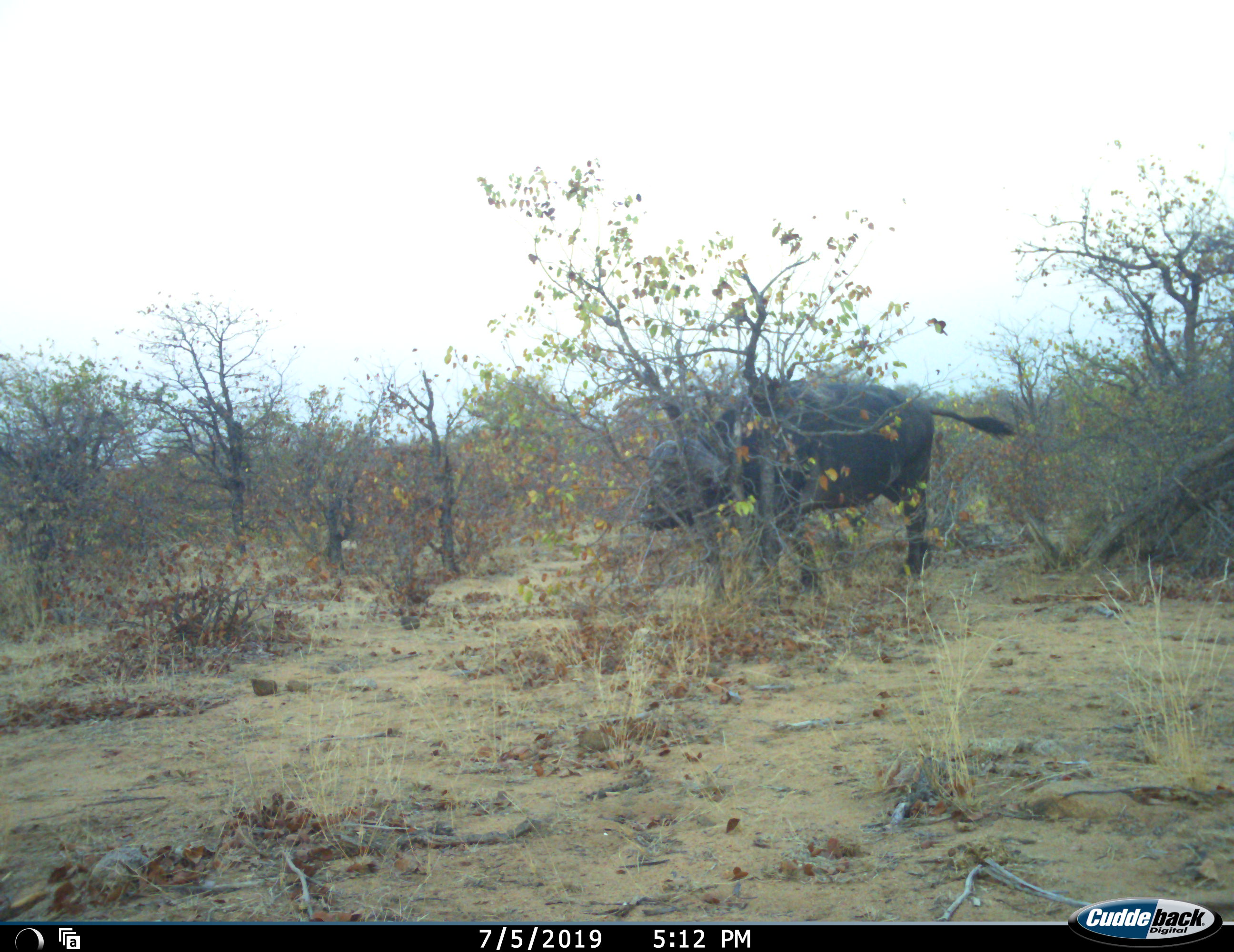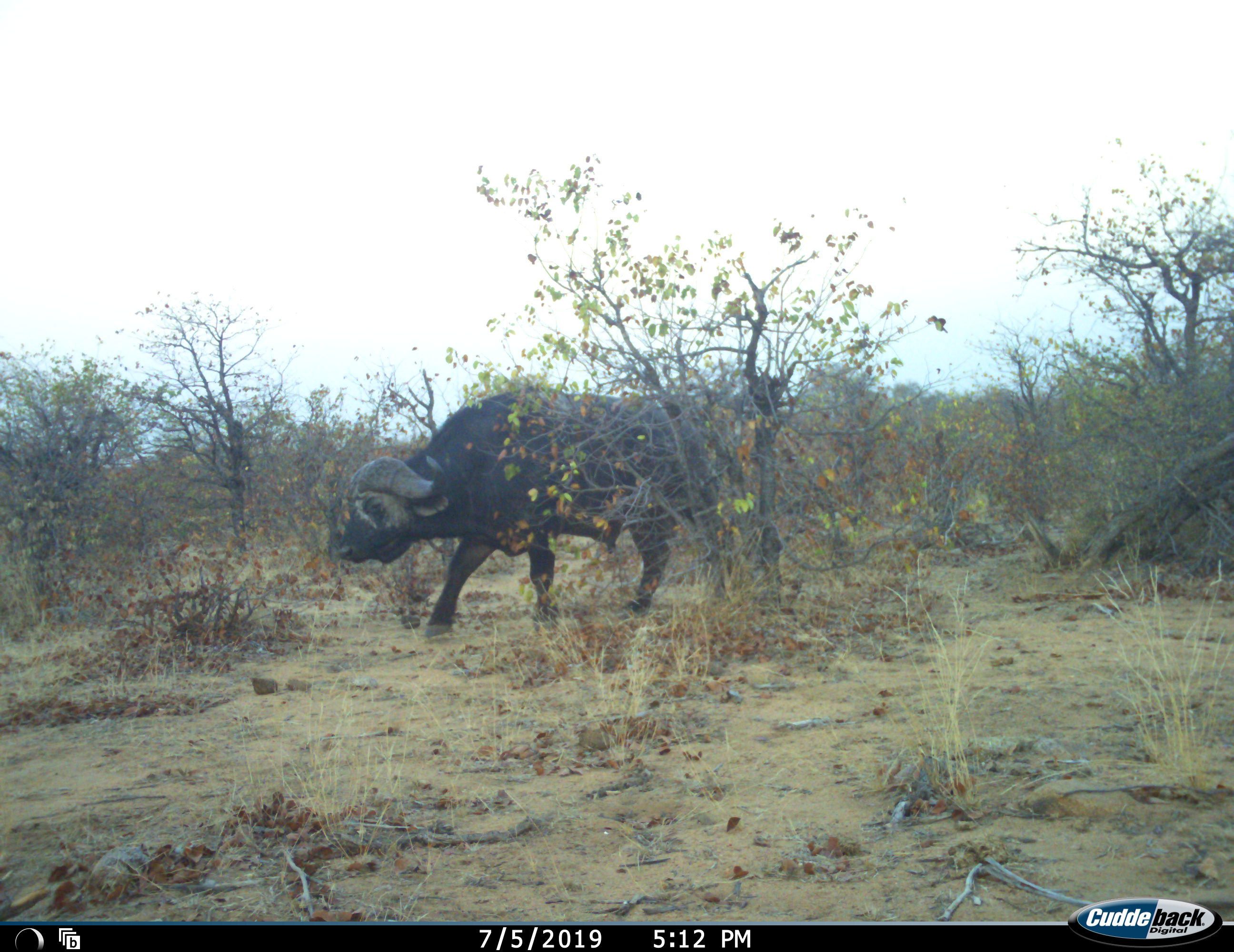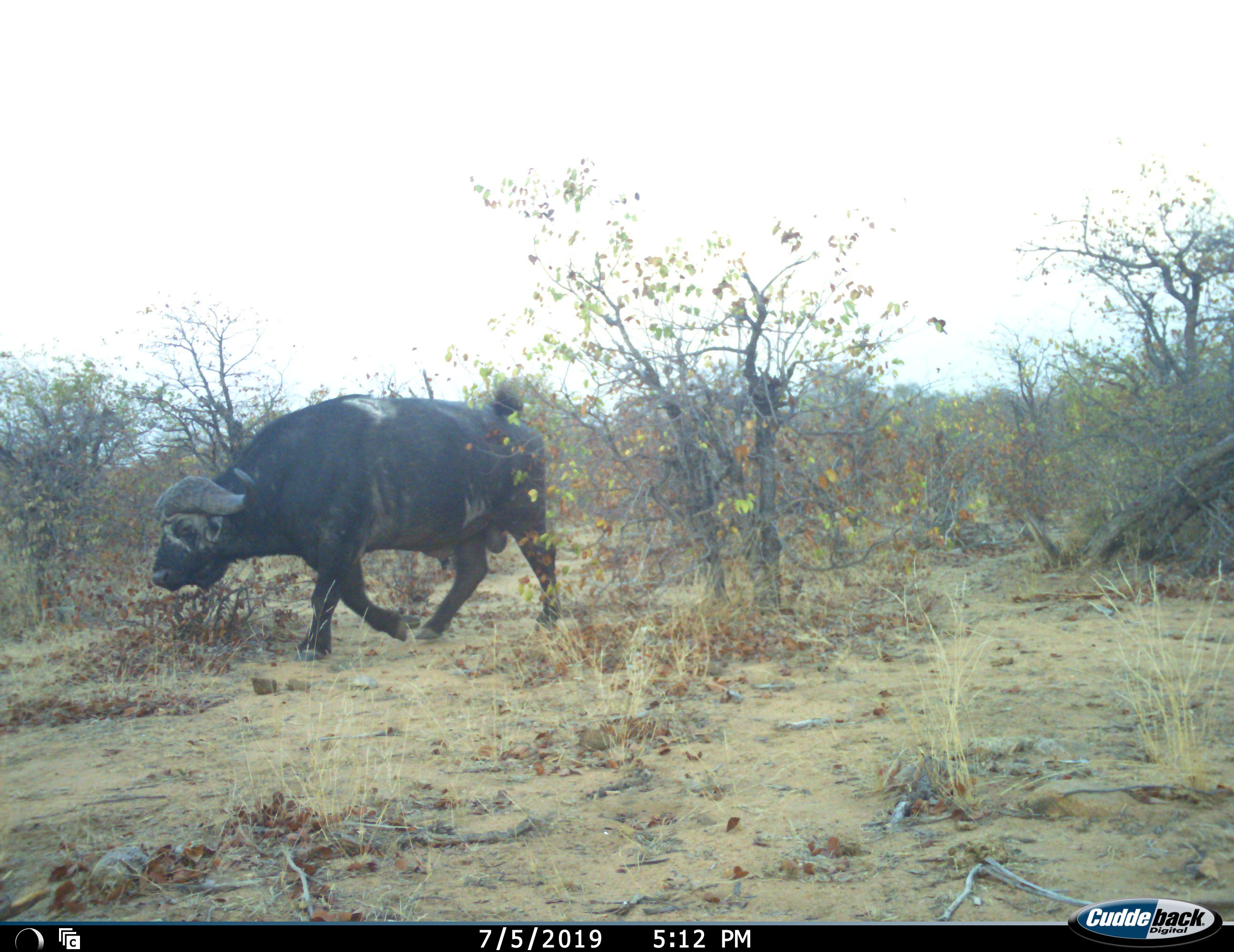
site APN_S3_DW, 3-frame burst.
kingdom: Animalia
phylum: Chordata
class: Mammalia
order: Artiodactyla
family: Bovidae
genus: Syncerus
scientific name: Syncerus caffer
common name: african buffalo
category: buffalo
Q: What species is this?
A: Buffalo (african buffalo) (Syncerus caffer).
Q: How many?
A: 1.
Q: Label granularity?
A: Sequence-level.